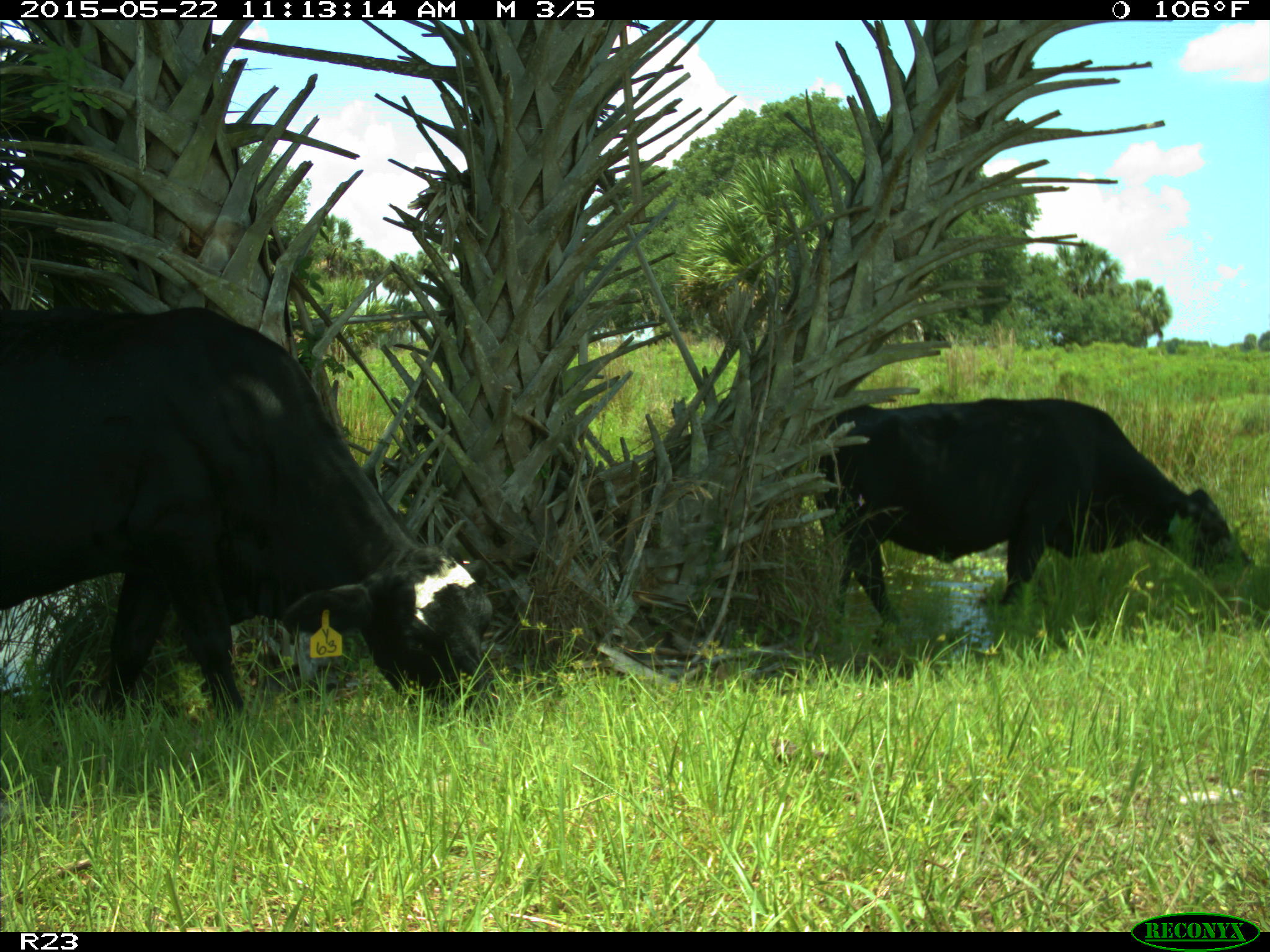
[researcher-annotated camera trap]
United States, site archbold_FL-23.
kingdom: Animalia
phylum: Chordata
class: Mammalia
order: Artiodactyla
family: Bovidae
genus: Bos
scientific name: Bos taurus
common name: domestic cow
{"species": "Bos taurus (domestic cow)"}